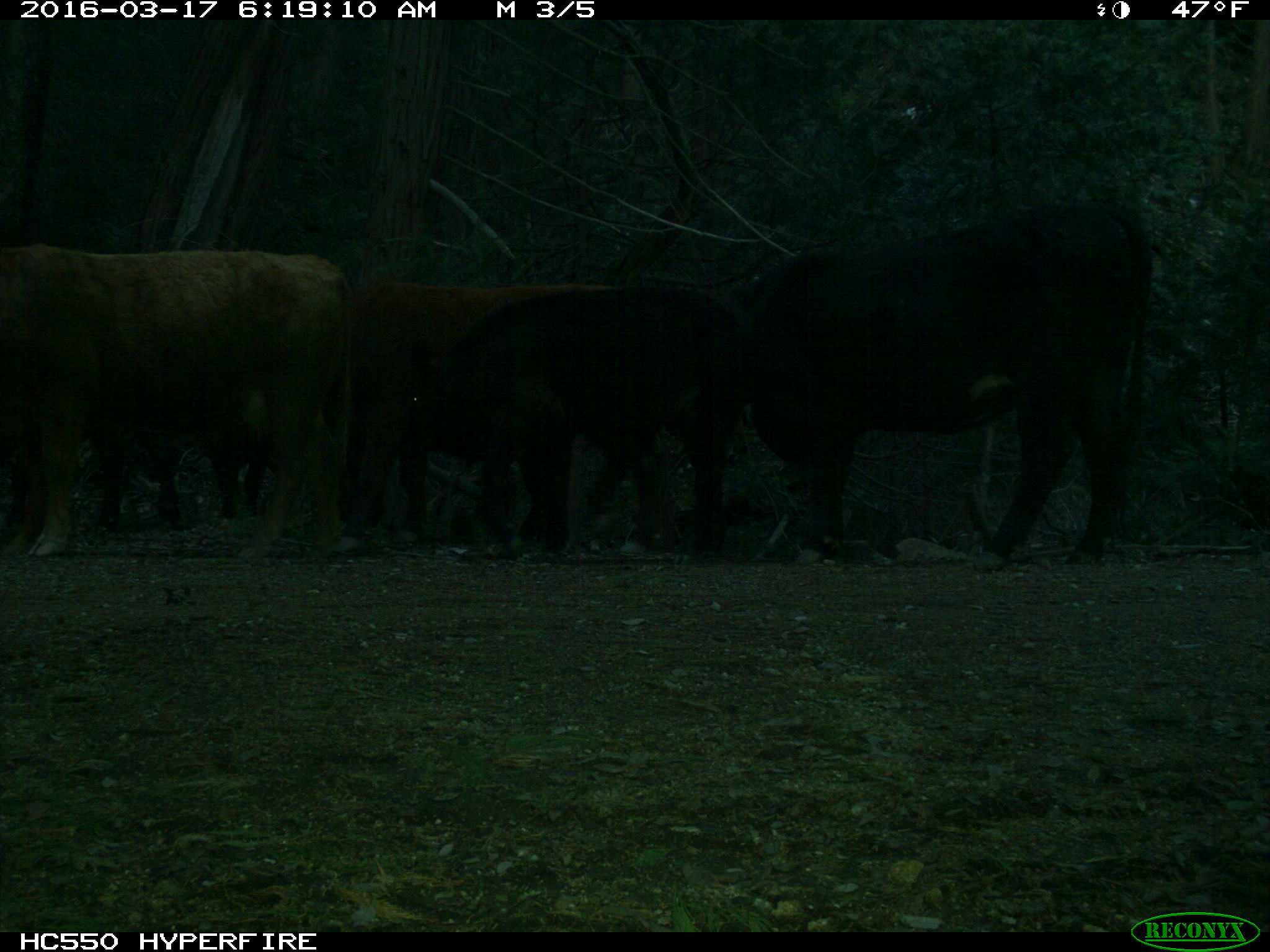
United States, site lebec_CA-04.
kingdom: Animalia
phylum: Chordata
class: Mammalia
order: Artiodactyla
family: Bovidae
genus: Bos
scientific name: Bos taurus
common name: domestic cow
Bos taurus (domestic cow).